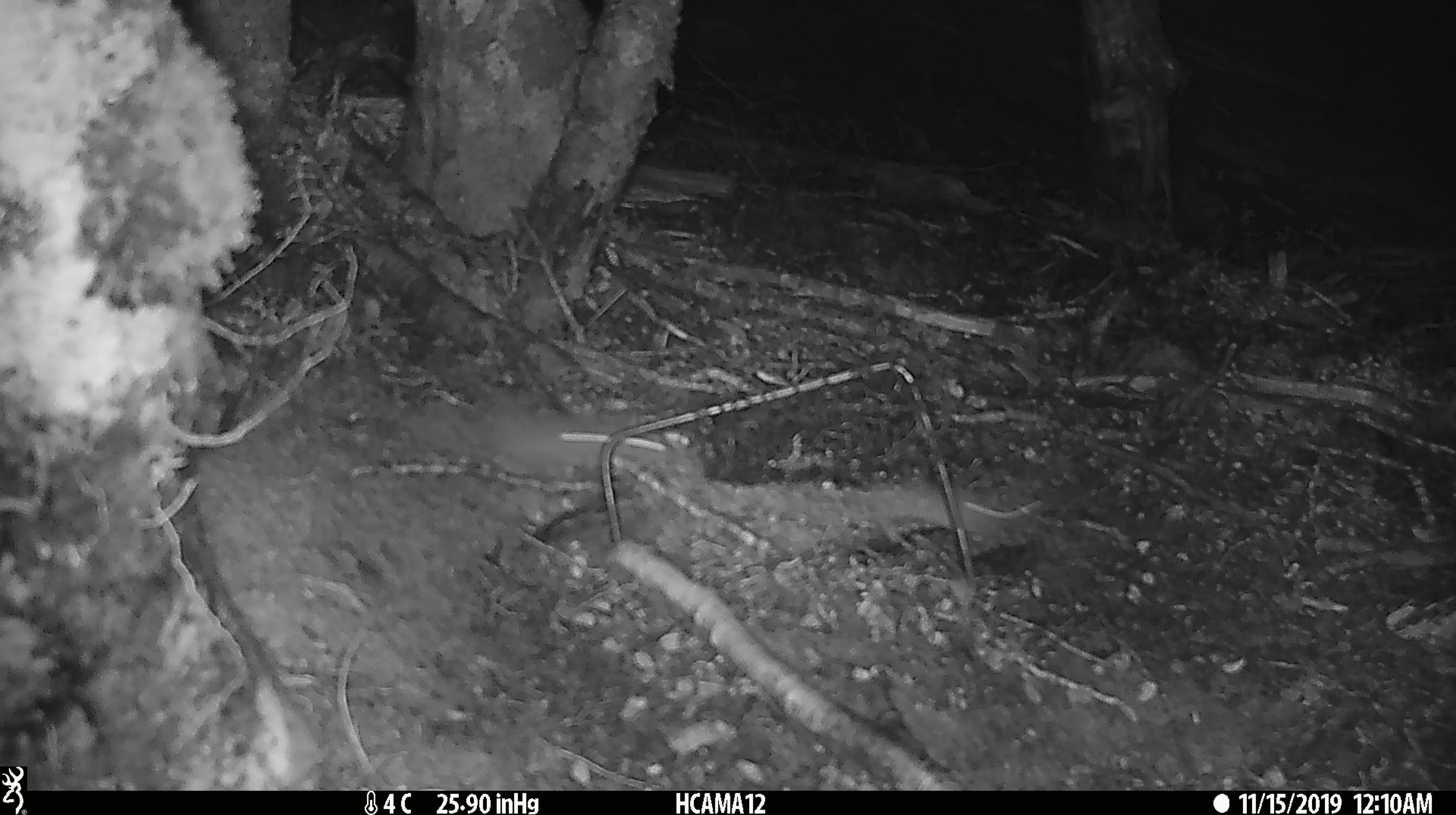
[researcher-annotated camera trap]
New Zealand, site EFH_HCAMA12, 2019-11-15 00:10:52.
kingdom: Animalia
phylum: Chordata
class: Mammalia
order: Rodentia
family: Muridae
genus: Mus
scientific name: Mus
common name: mouse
Mouse (Mus).